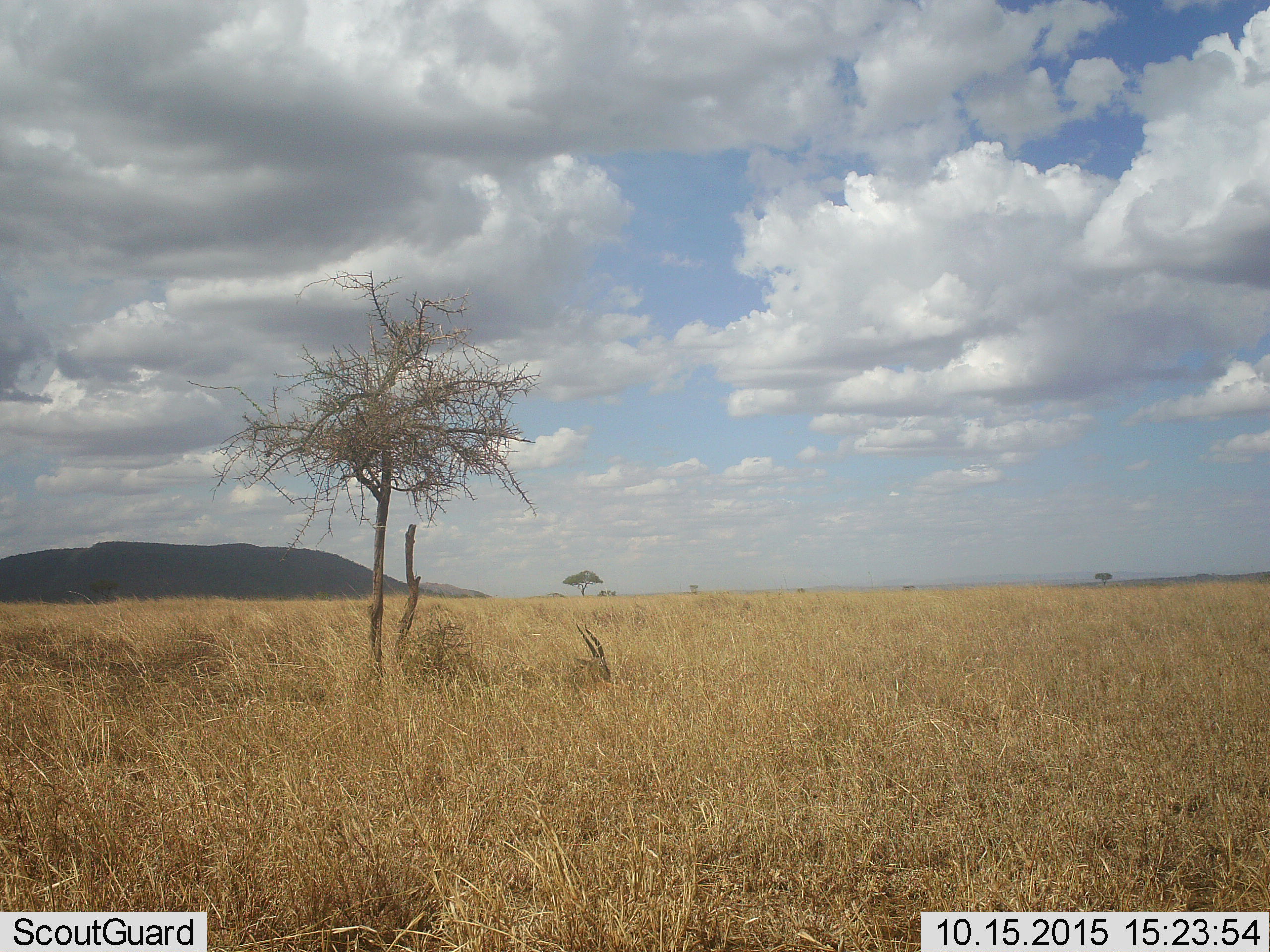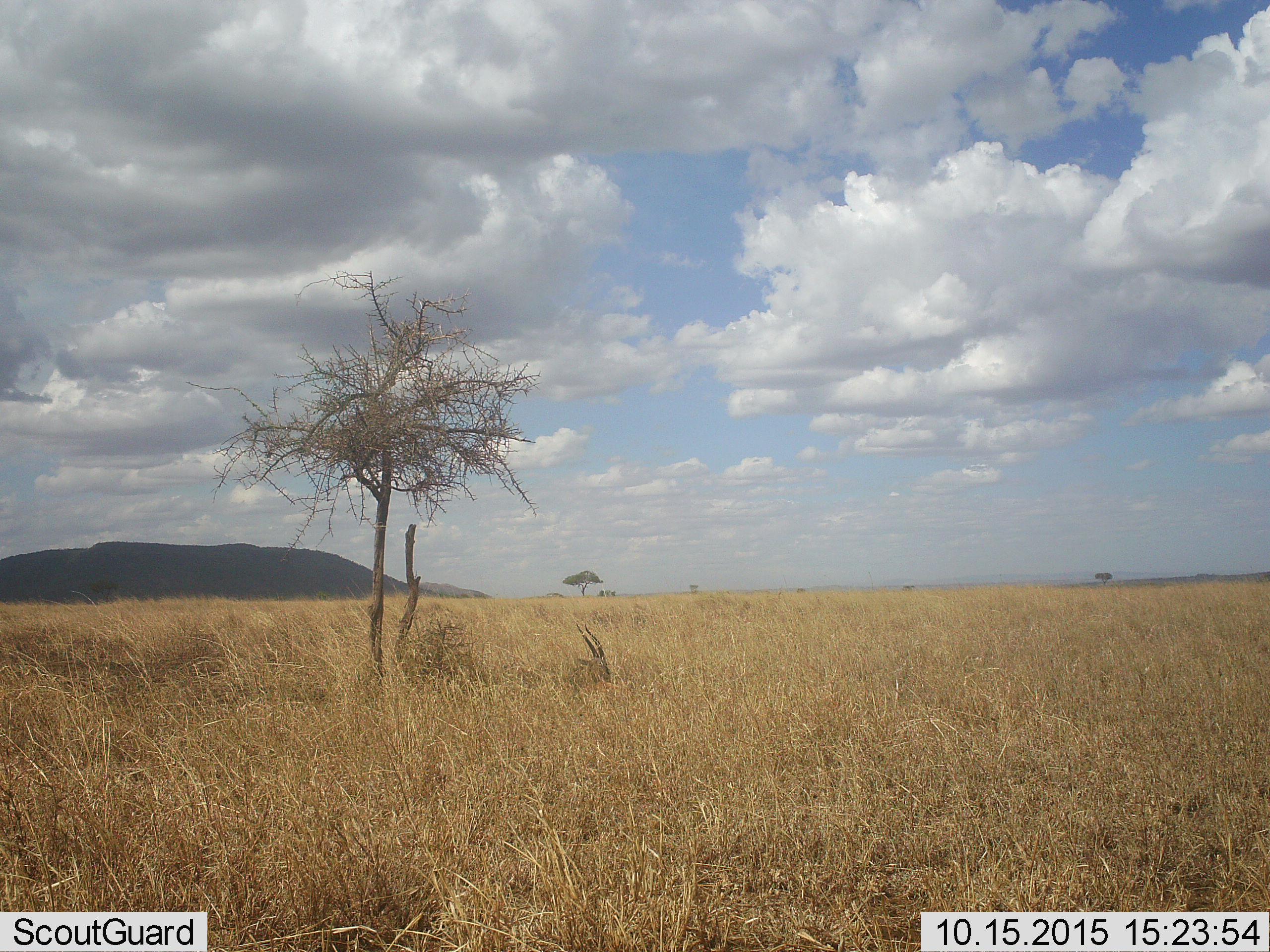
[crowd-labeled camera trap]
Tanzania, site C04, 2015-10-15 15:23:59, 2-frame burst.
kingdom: Animalia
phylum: Chordata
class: Mammalia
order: Artiodactyla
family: Bovidae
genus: Eudorcas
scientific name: Eudorcas thomsonii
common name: thomson's gazelle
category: gazellethomsons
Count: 1.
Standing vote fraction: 8%.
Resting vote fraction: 83%.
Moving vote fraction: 8%.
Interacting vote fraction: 0%.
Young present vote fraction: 0%.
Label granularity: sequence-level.